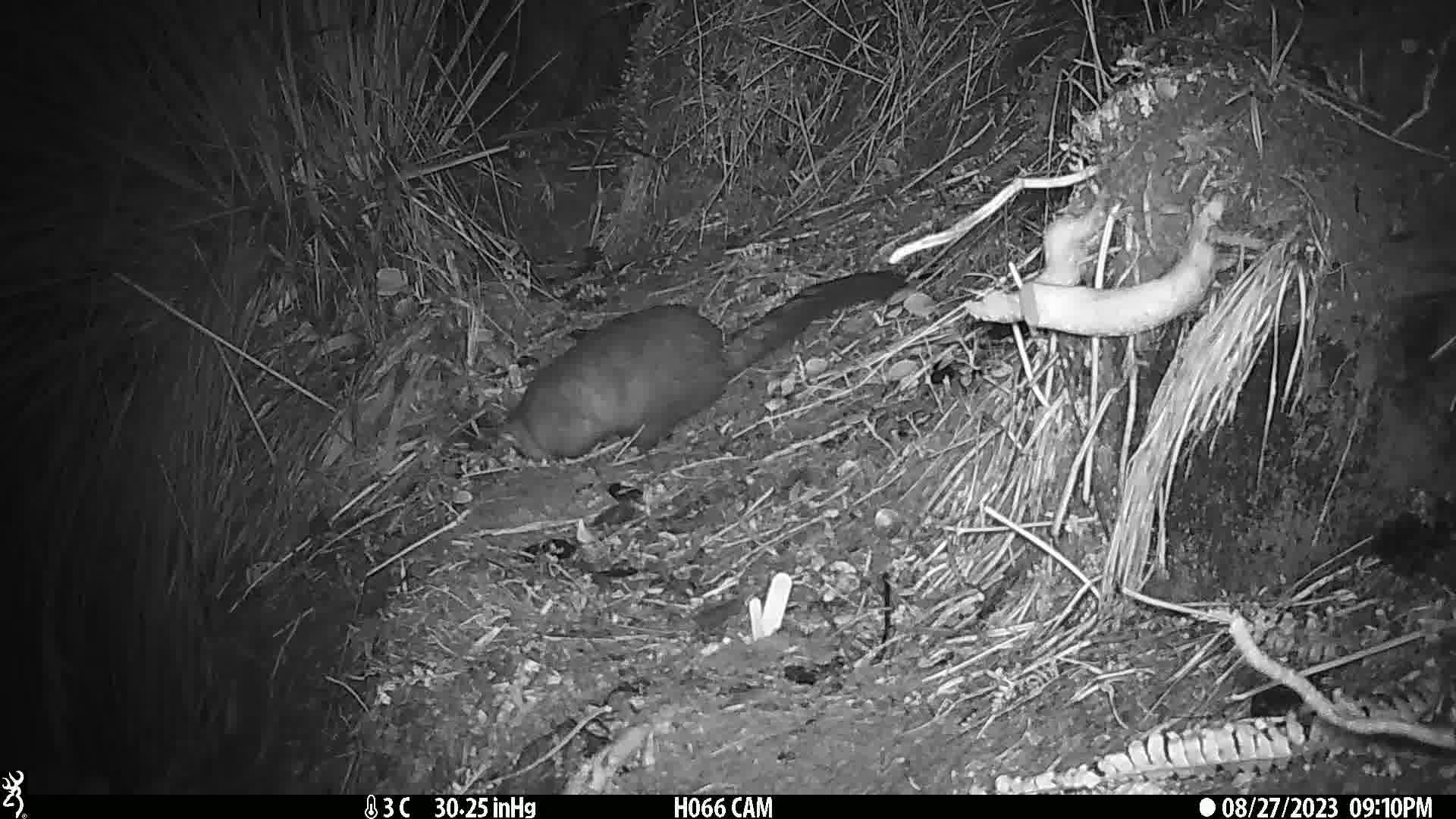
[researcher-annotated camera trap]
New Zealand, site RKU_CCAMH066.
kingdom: Animalia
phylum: Chordata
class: Mammalia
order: Diprotodontia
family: Phalangeridae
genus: Trichosurus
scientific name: Trichosurus vulpecula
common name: common brushtail possum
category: possum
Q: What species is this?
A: Possum (common brushtail possum) (Trichosurus vulpecula).